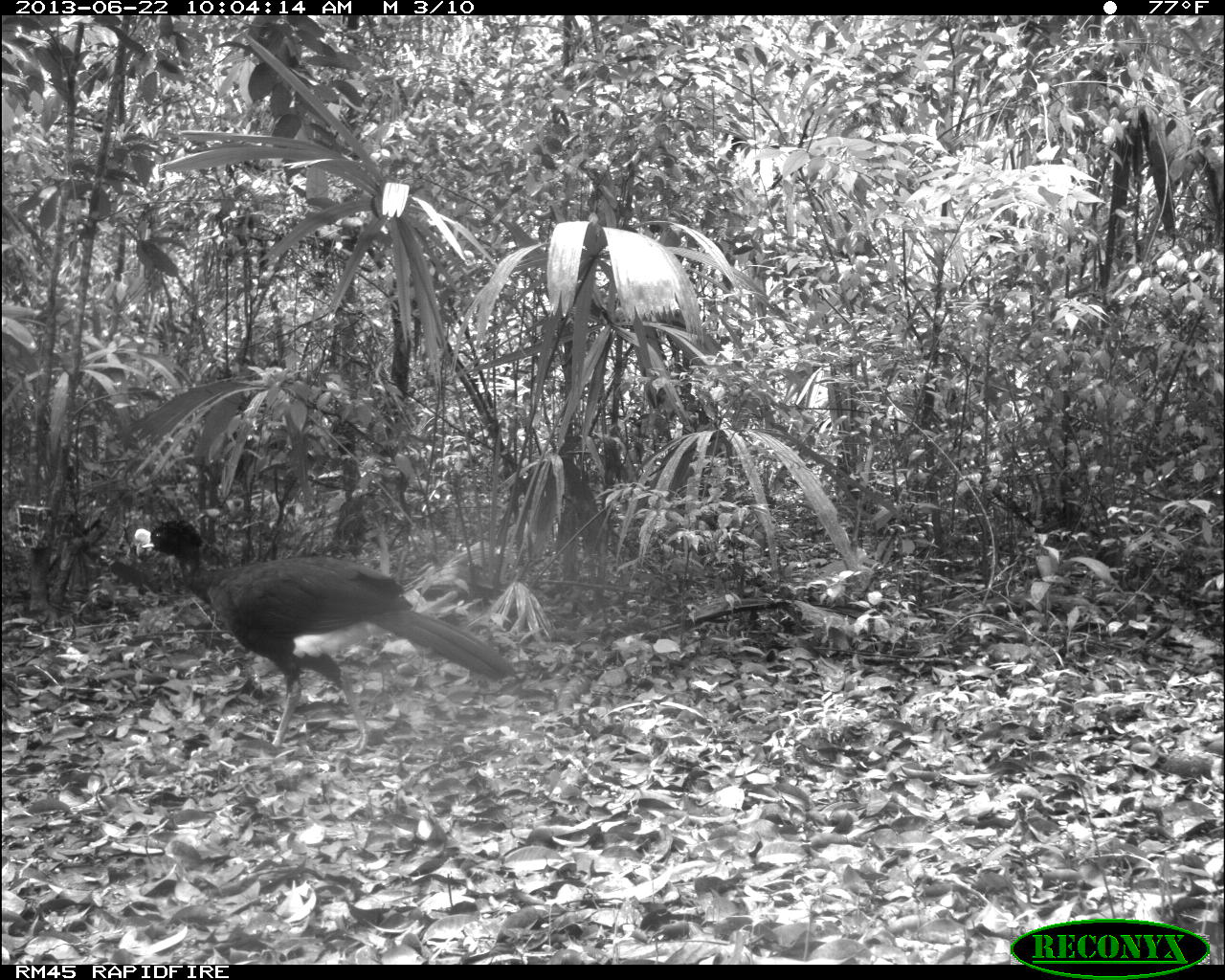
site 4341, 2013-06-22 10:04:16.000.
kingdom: Animalia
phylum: Chordata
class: Aves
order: Galliformes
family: Cracidae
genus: Crax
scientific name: Crax rubra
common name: great curassow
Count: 1.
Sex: male.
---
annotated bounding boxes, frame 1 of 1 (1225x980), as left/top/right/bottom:
crax rubra: 131/516/513/752